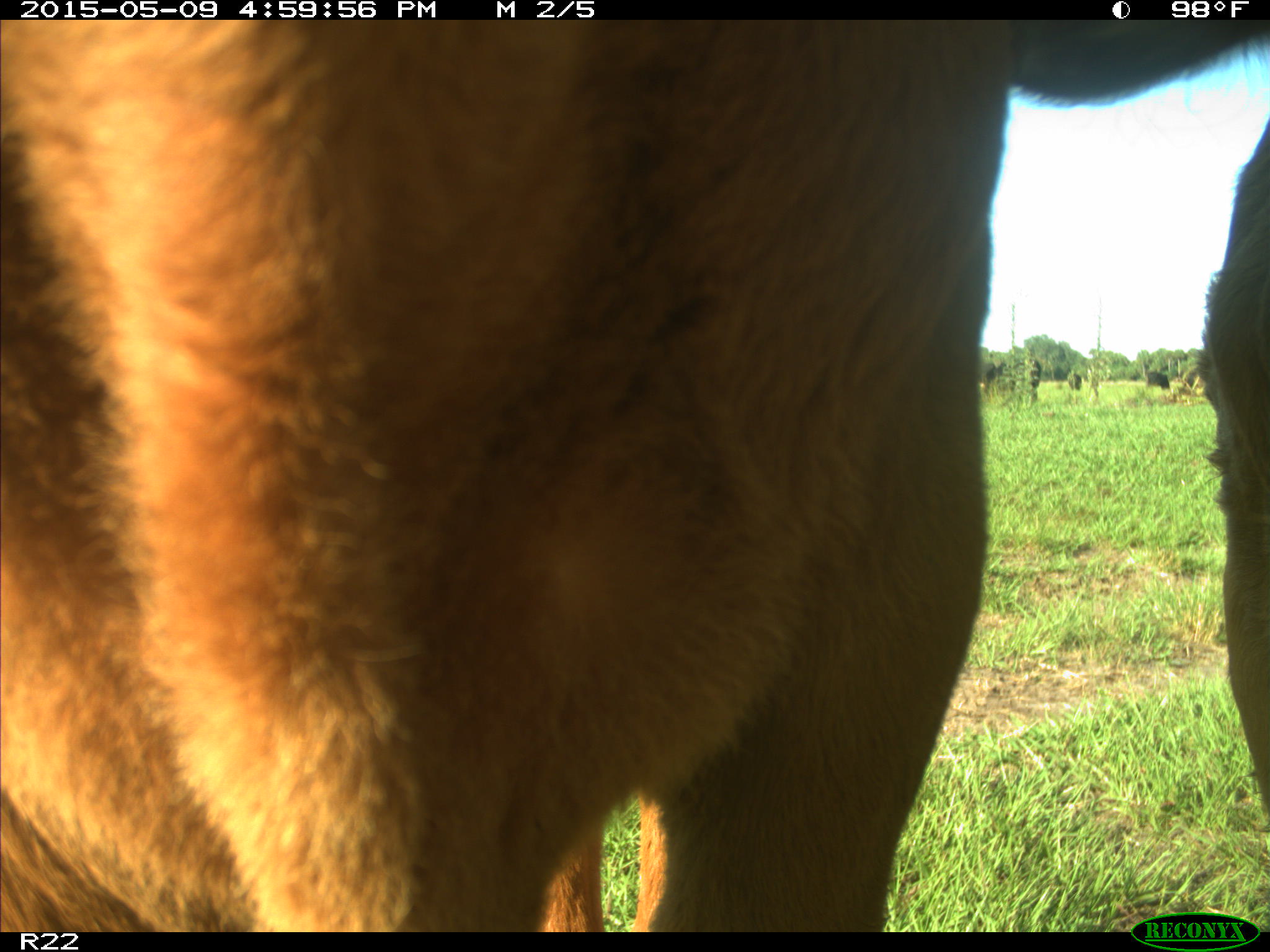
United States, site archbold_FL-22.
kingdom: Animalia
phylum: Chordata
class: Mammalia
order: Artiodactyla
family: Bovidae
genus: Bos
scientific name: Bos taurus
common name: domestic cow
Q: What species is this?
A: Bos taurus (domestic cow).